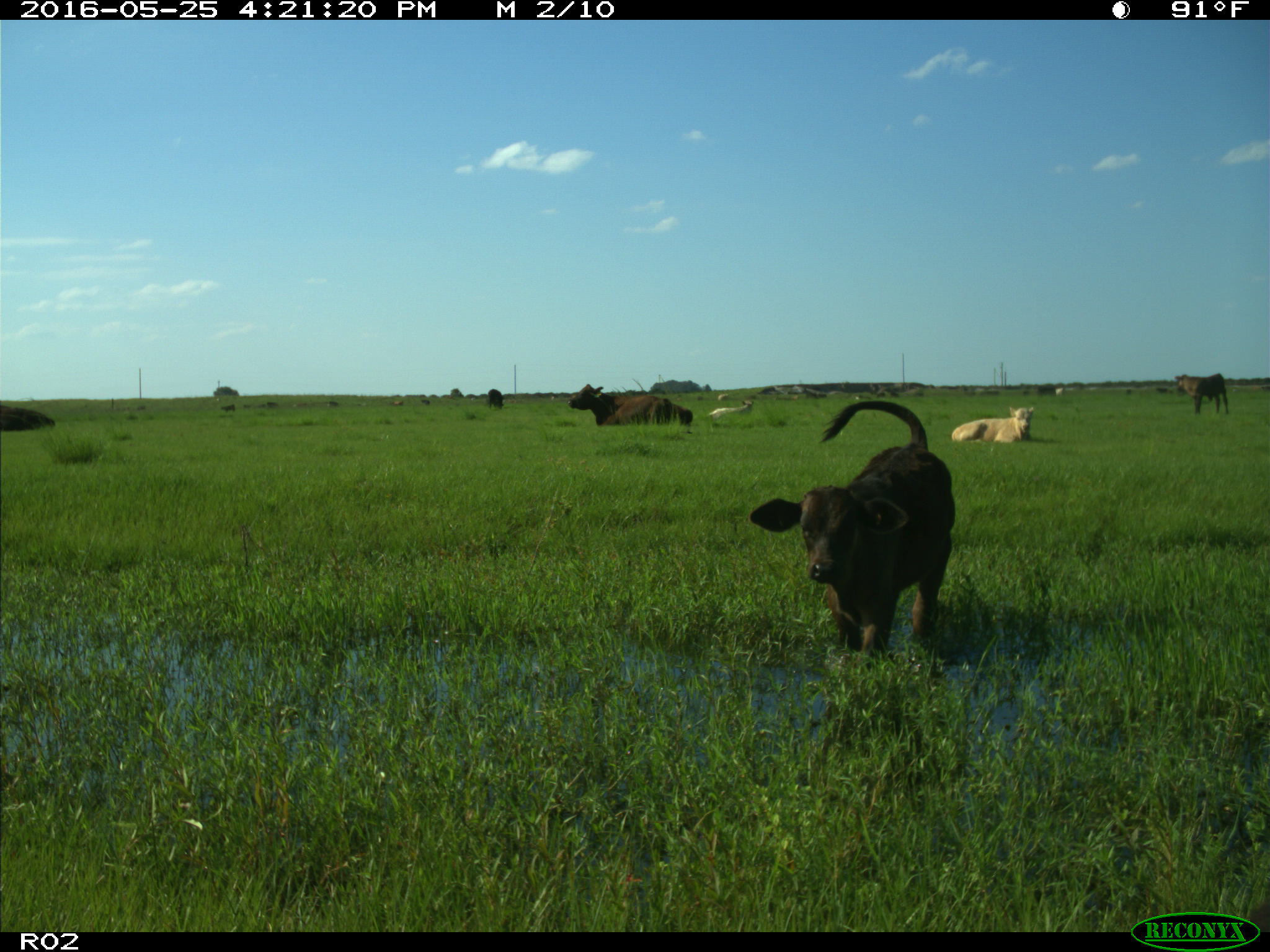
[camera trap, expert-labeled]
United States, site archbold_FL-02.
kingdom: Animalia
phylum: Chordata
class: Mammalia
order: Artiodactyla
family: Bovidae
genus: Bos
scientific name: Bos taurus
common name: domestic cow